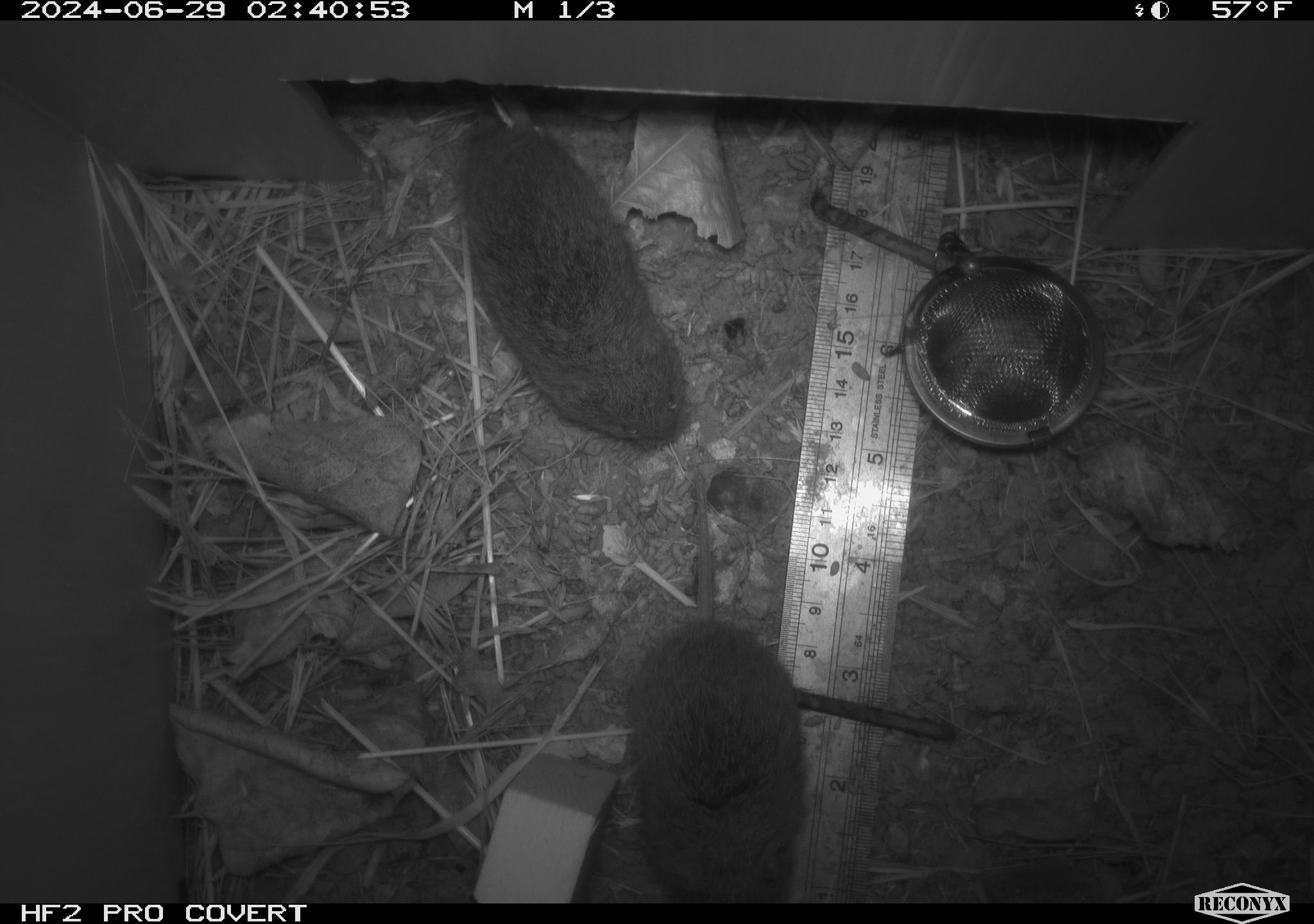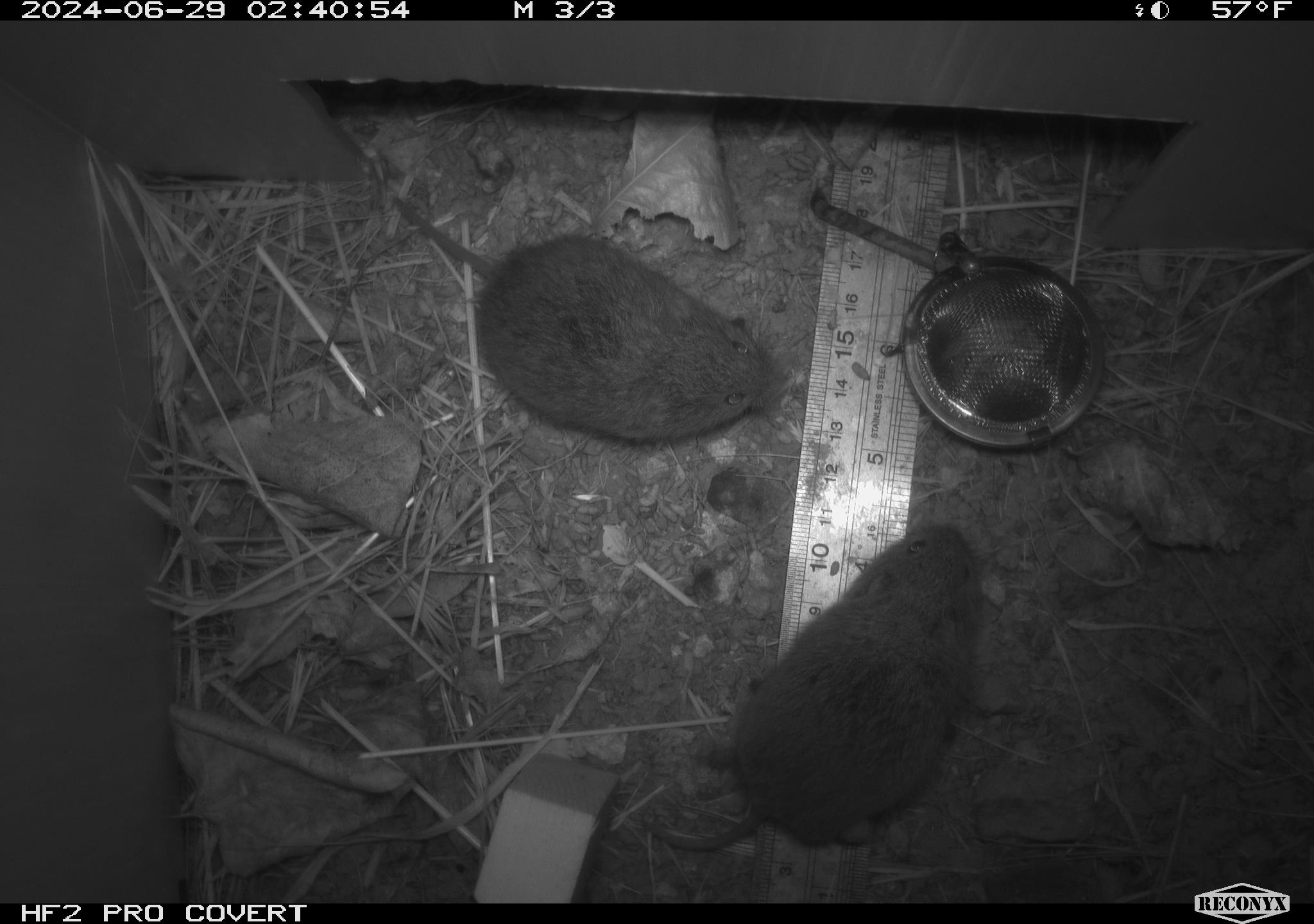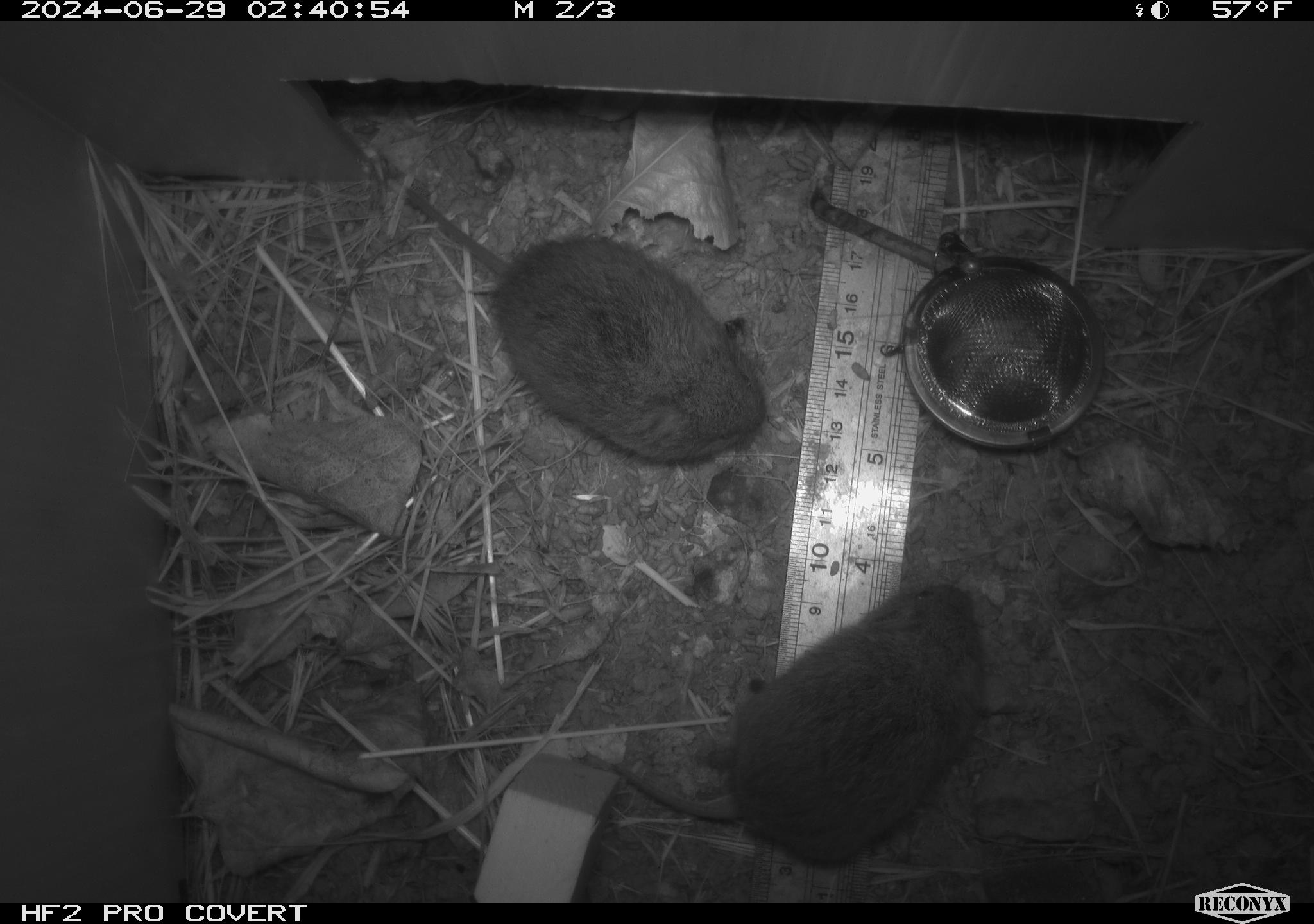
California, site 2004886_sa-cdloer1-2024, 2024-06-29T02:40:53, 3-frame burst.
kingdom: Animalia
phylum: Chordata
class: Mammalia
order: Rodentia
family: Cricetidae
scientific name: Arvicolinae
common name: voles, lemmings, and muskrats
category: arvicolinae subfamily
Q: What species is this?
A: Arvicolinae subfamily (voles, lemmings, and muskrats) (Arvicolinae).